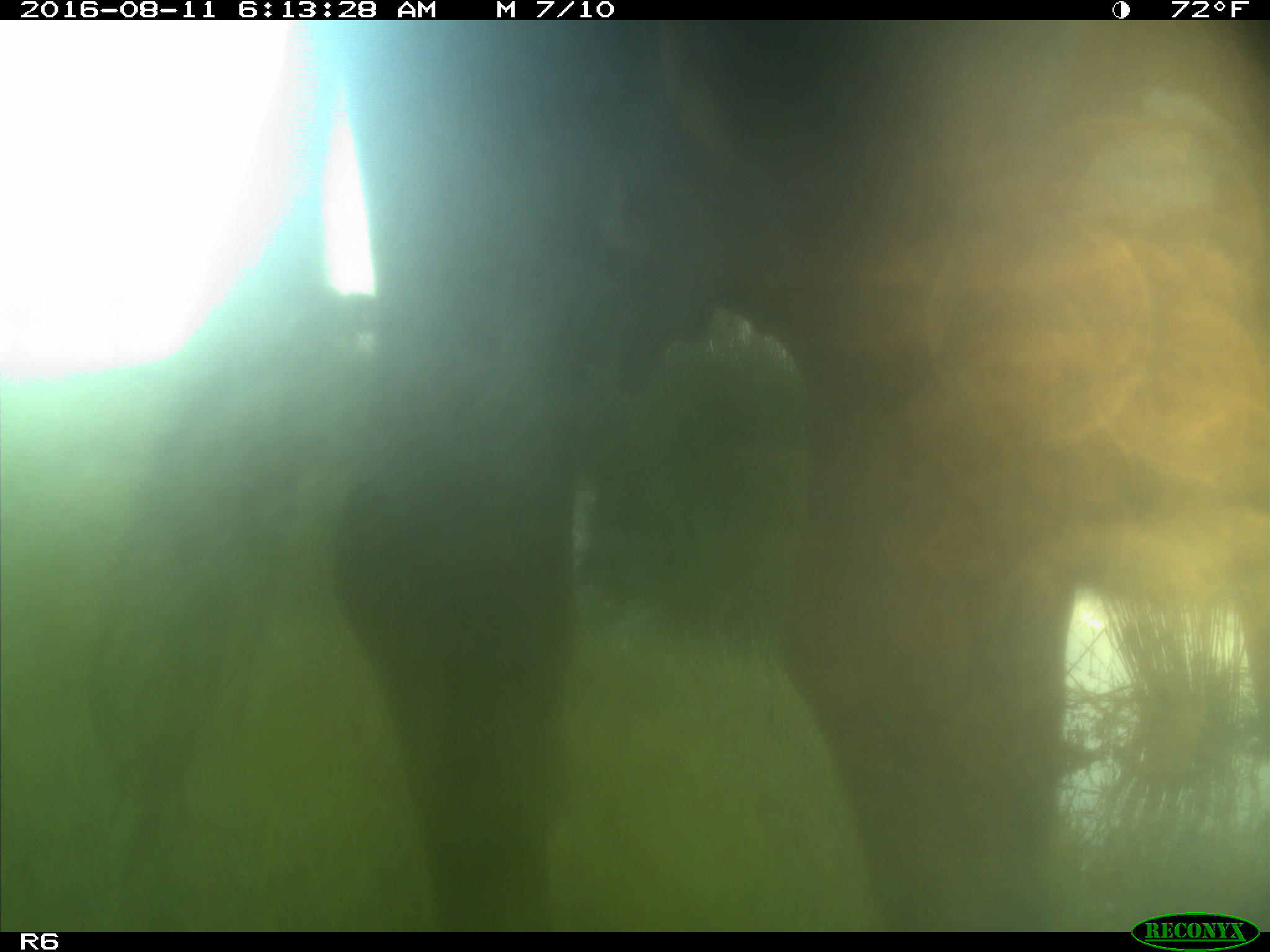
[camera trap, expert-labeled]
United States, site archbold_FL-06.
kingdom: Animalia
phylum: Chordata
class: Mammalia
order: Artiodactyla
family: Bovidae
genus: Bos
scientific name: Bos taurus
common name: domestic cow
Bos taurus (domestic cow).